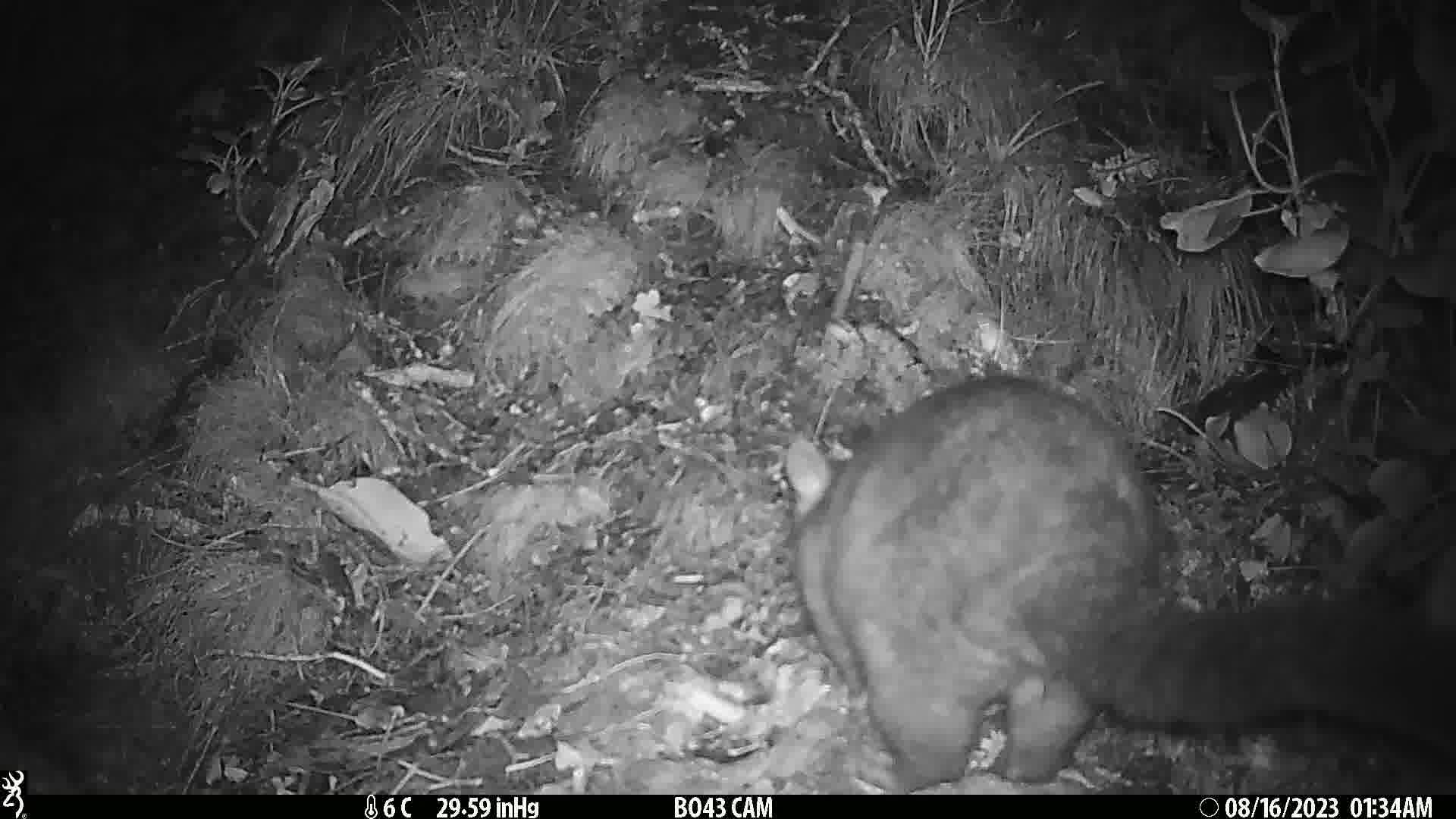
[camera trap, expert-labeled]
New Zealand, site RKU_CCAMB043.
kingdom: Animalia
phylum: Chordata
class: Mammalia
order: Diprotodontia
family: Phalangeridae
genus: Trichosurus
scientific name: Trichosurus vulpecula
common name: common brushtail possum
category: possum